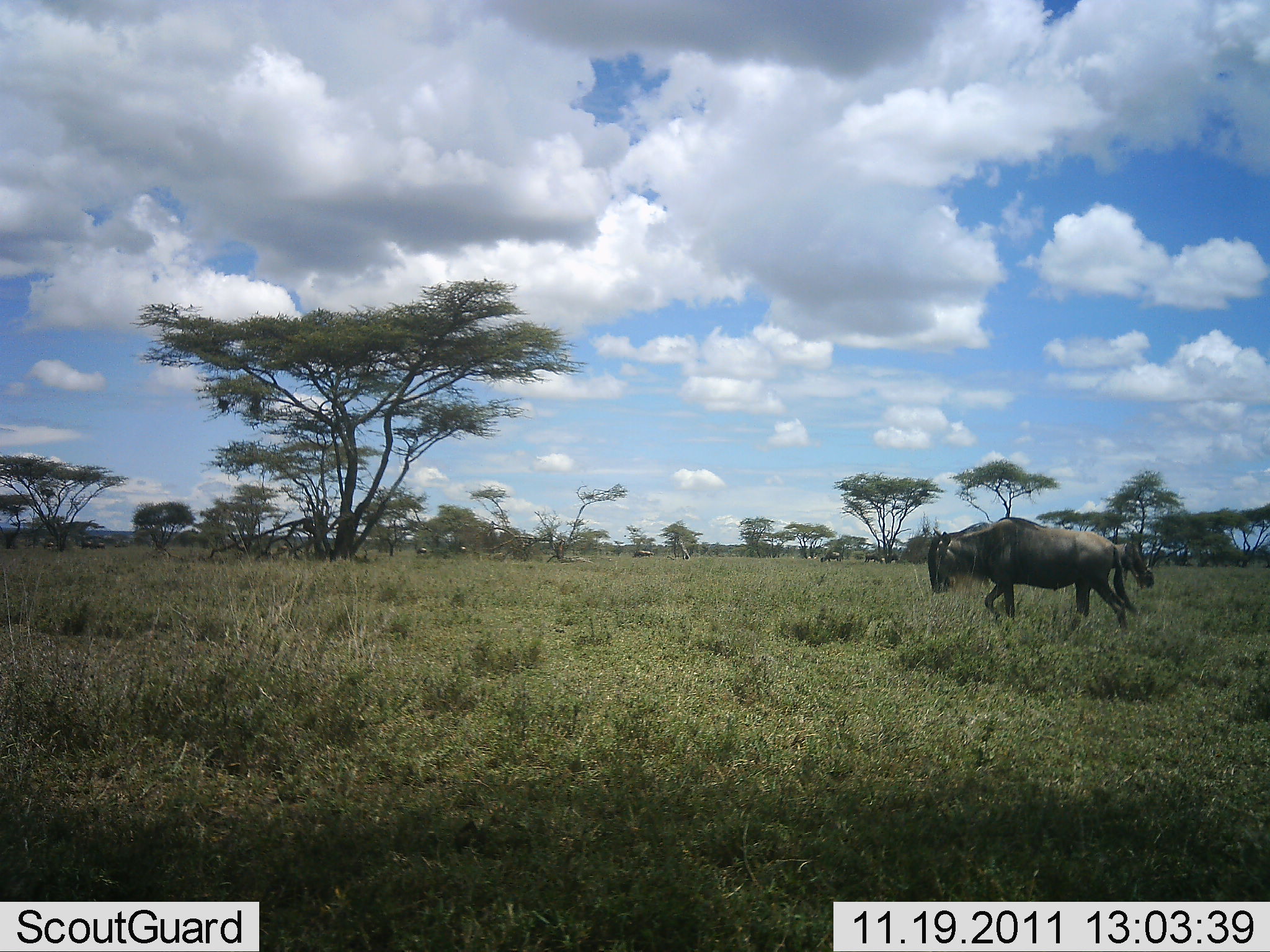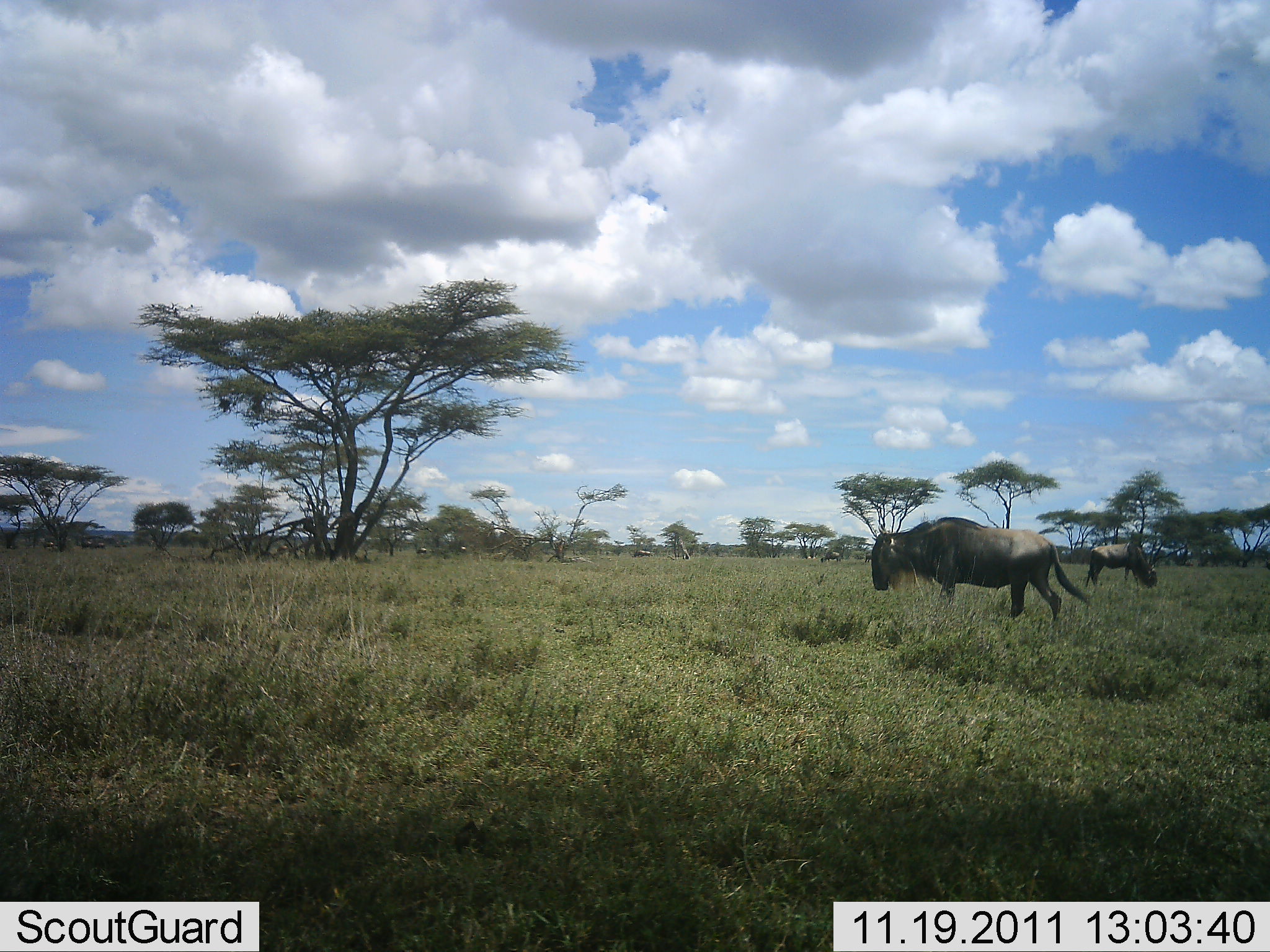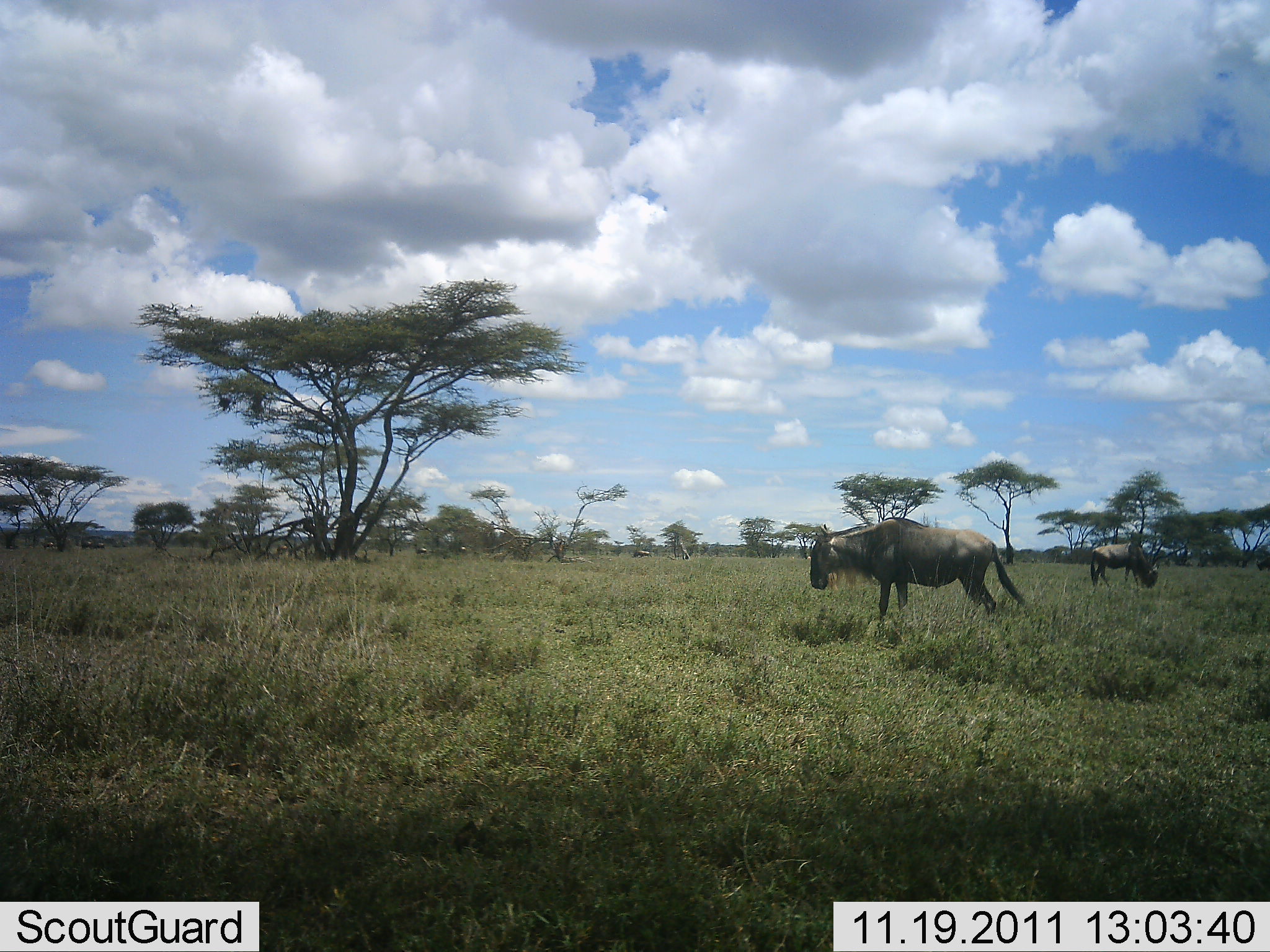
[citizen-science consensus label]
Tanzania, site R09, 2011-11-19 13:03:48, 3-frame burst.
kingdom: Animalia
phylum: Chordata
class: Mammalia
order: Artiodactyla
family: Bovidae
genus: Connochaetes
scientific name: Connochaetes taurinus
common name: blue wildebeest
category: wildebeest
Wildebeest (blue wildebeest) (Connochaetes taurinus), count 2. Behavior (volunteer vote fractions): standing 27%, resting 0%, moving 53%, interacting 0%. Young present (vote fraction): 0%. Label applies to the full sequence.